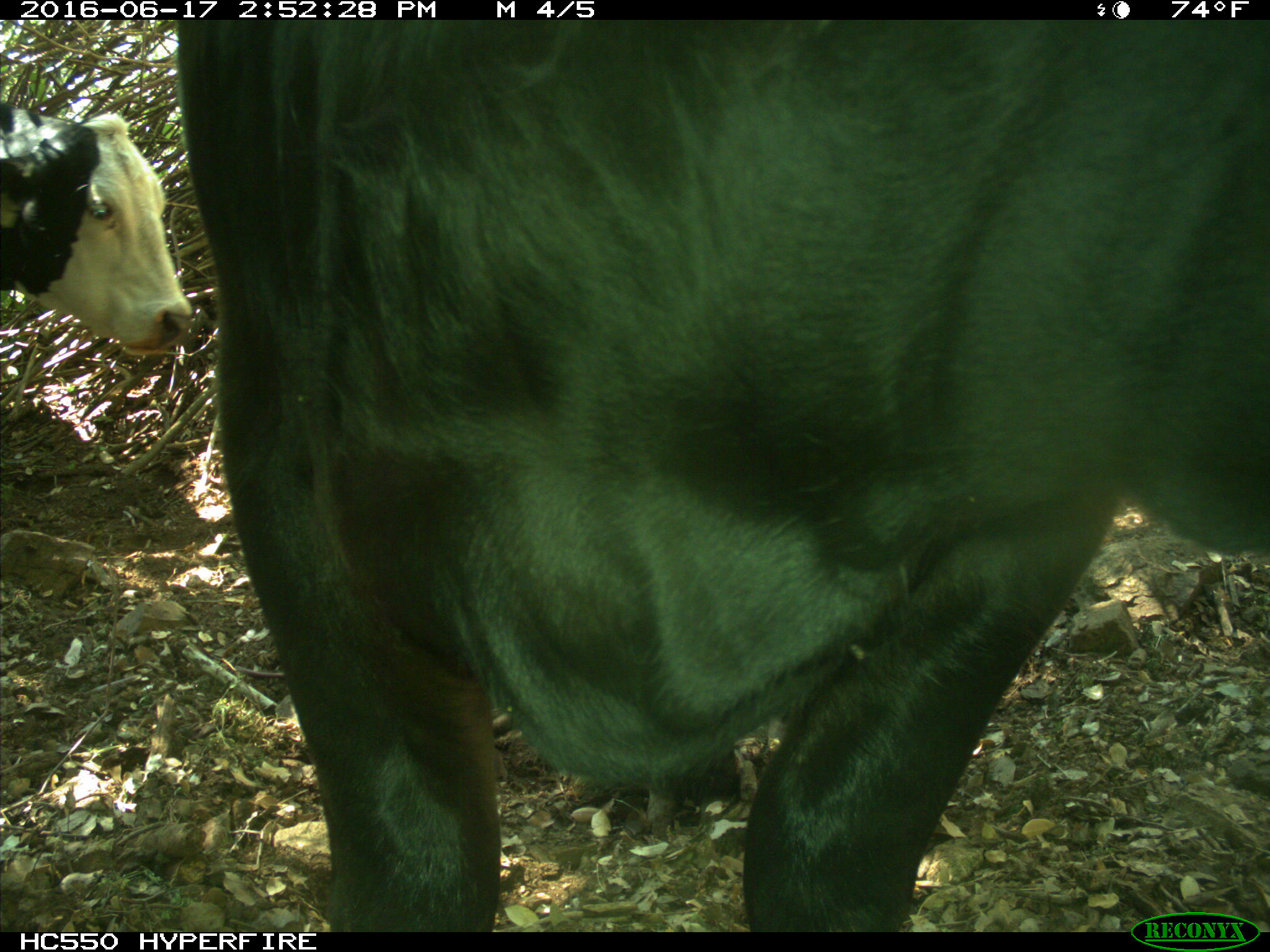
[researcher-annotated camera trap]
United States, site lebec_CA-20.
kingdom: Animalia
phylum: Chordata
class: Mammalia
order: Artiodactyla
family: Bovidae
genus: Bos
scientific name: Bos taurus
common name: domestic cow